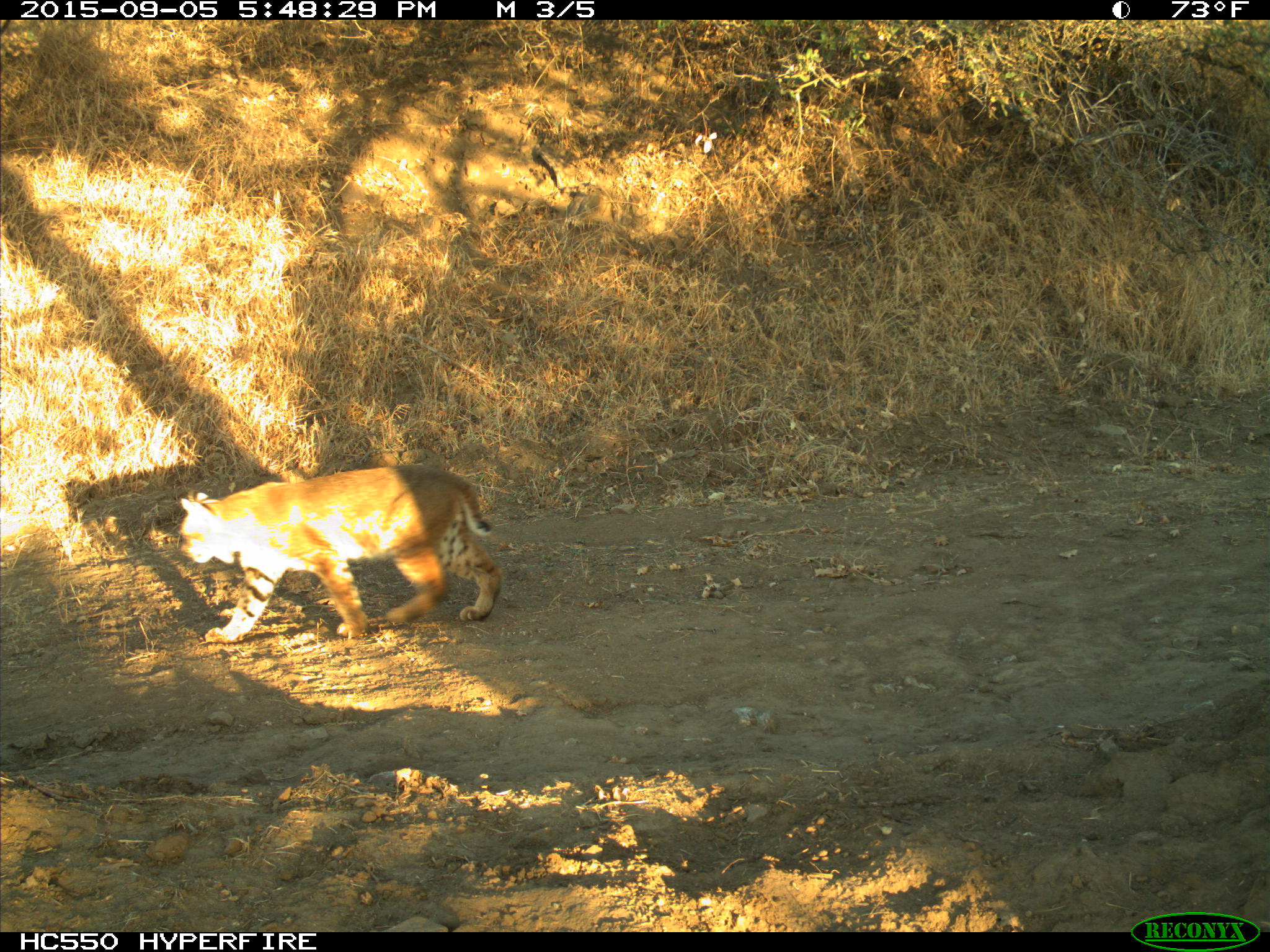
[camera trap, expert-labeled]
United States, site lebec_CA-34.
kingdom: Animalia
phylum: Chordata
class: Mammalia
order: Carnivora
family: Felidae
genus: Lynx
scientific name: Lynx rufus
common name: bobcat